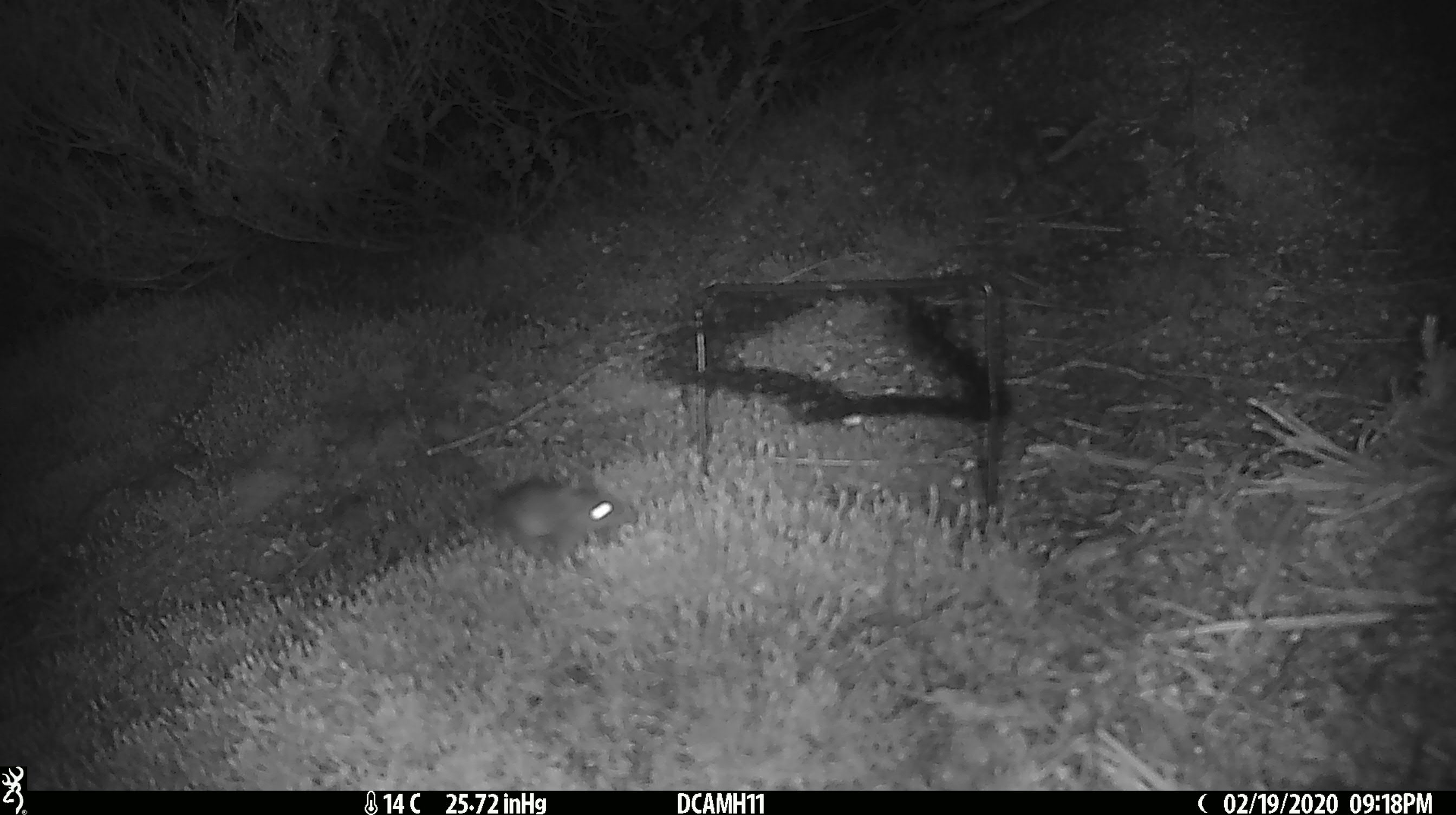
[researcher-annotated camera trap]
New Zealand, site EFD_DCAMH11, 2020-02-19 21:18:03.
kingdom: Animalia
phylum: Chordata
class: Mammalia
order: Rodentia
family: Muridae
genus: Mus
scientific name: Mus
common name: mouse